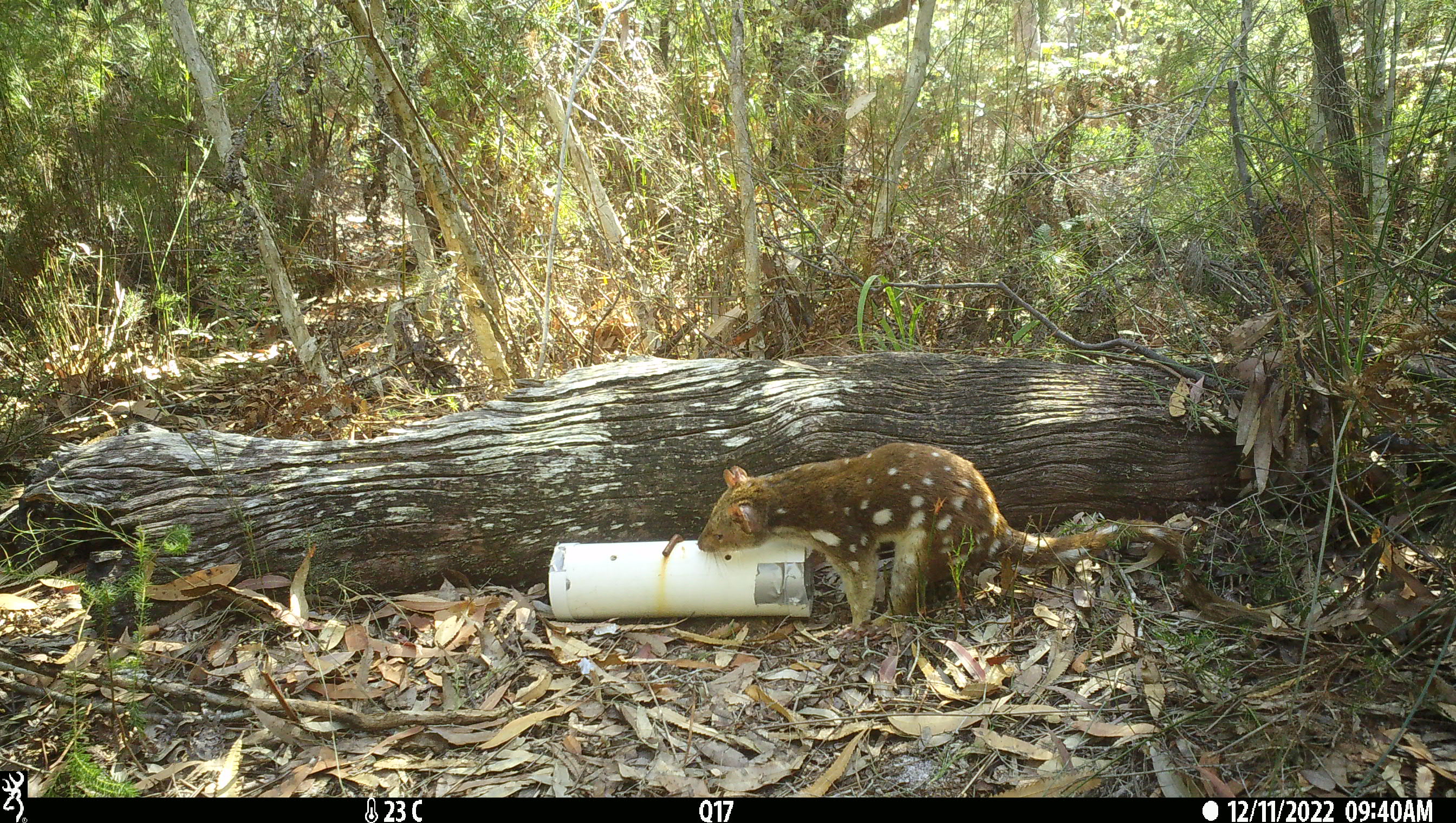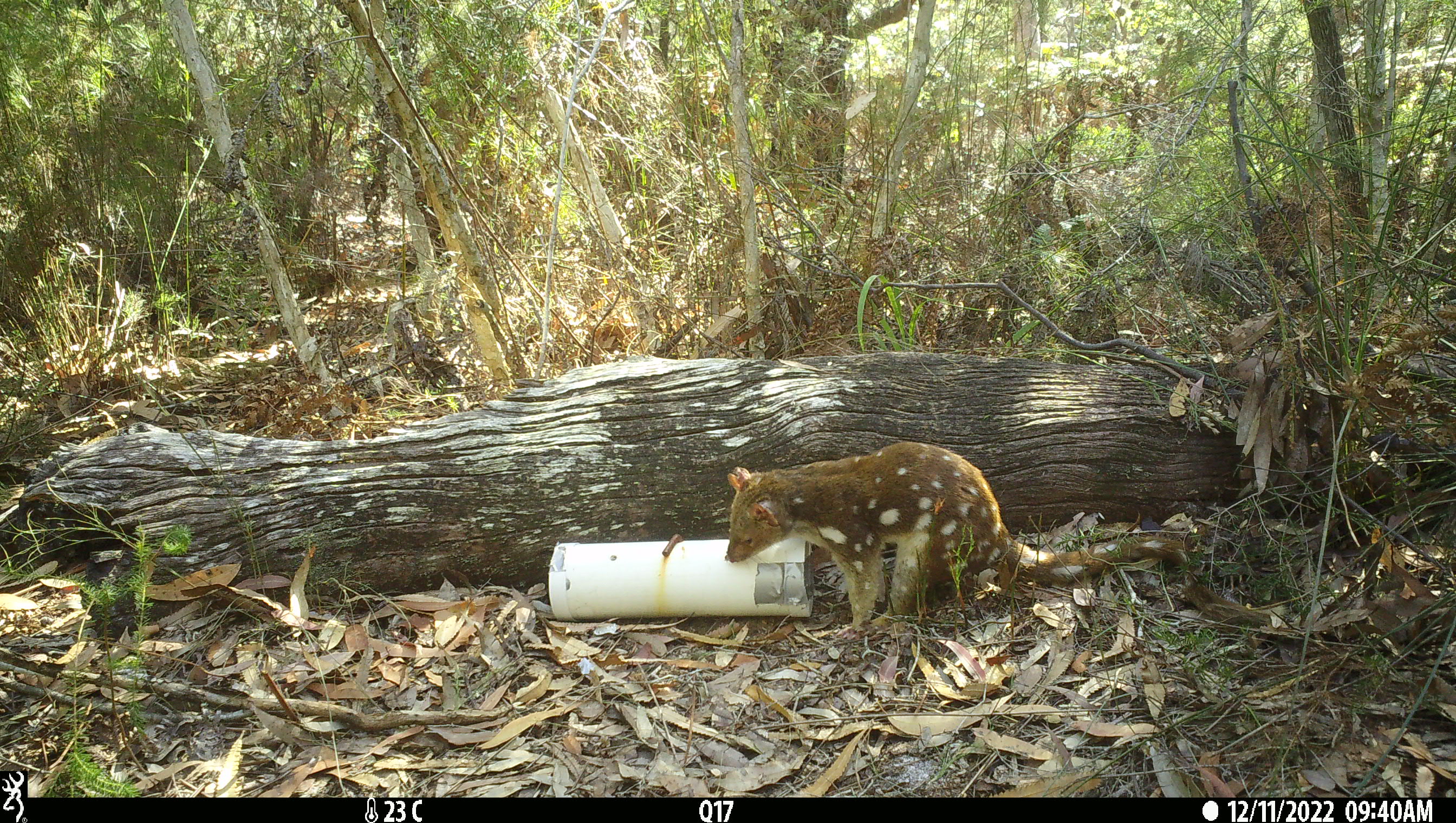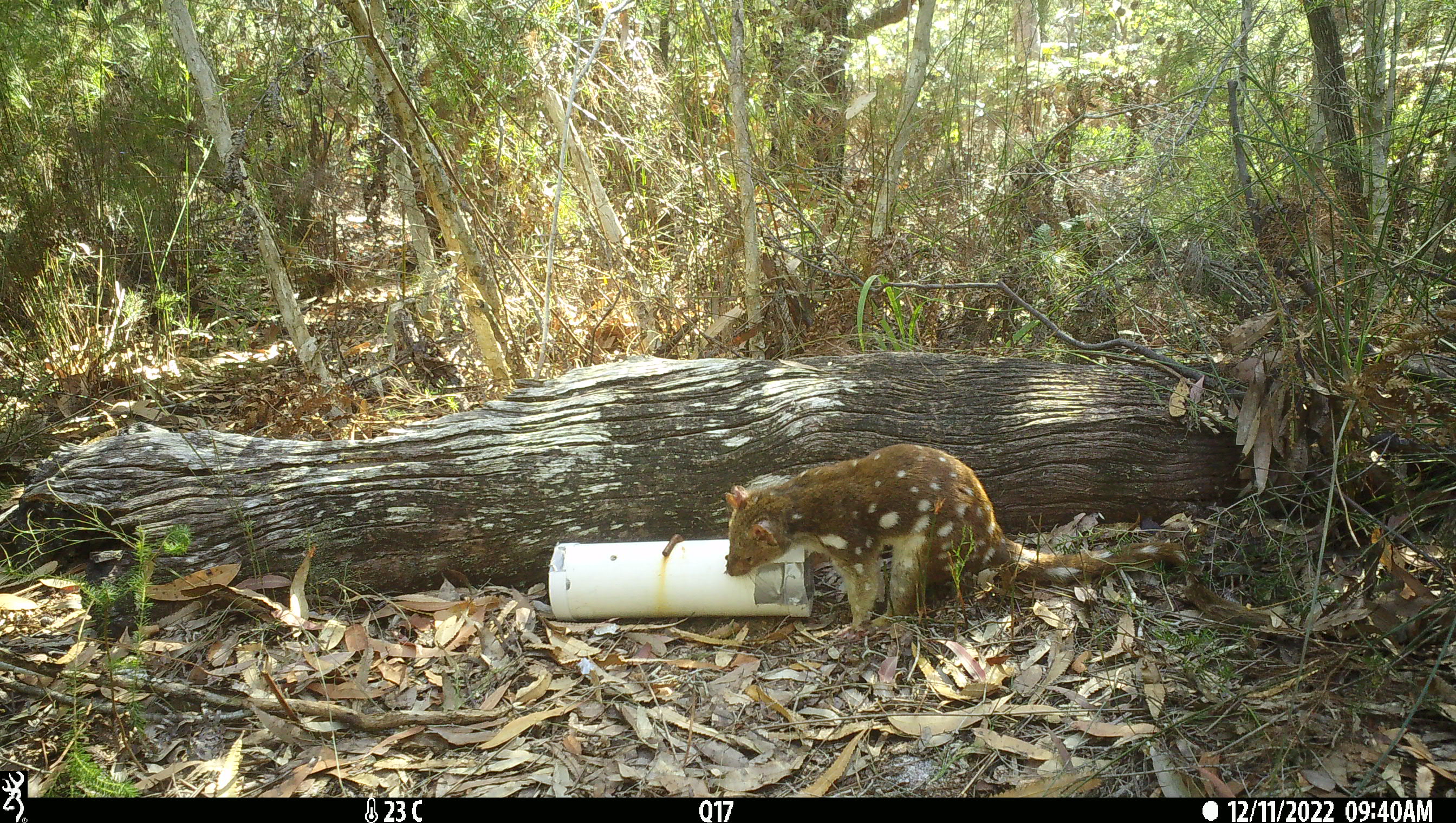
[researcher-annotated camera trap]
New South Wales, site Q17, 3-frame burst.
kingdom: Animalia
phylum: Chordata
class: Mammalia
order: Dasyuromorphia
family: Dasyuridae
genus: Dasyurus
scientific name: Dasyurus maculatus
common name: spotted-tailed quoll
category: quoll